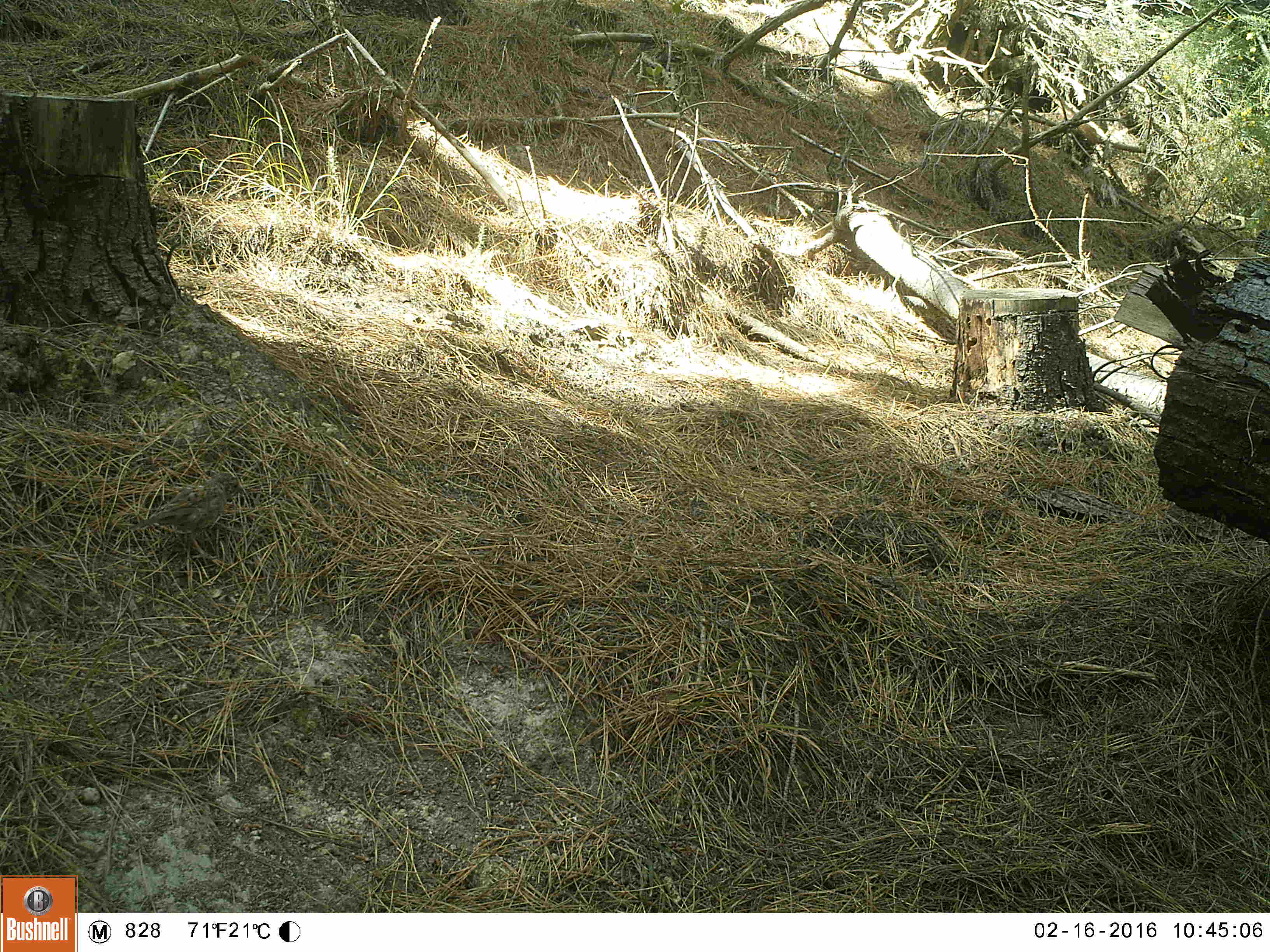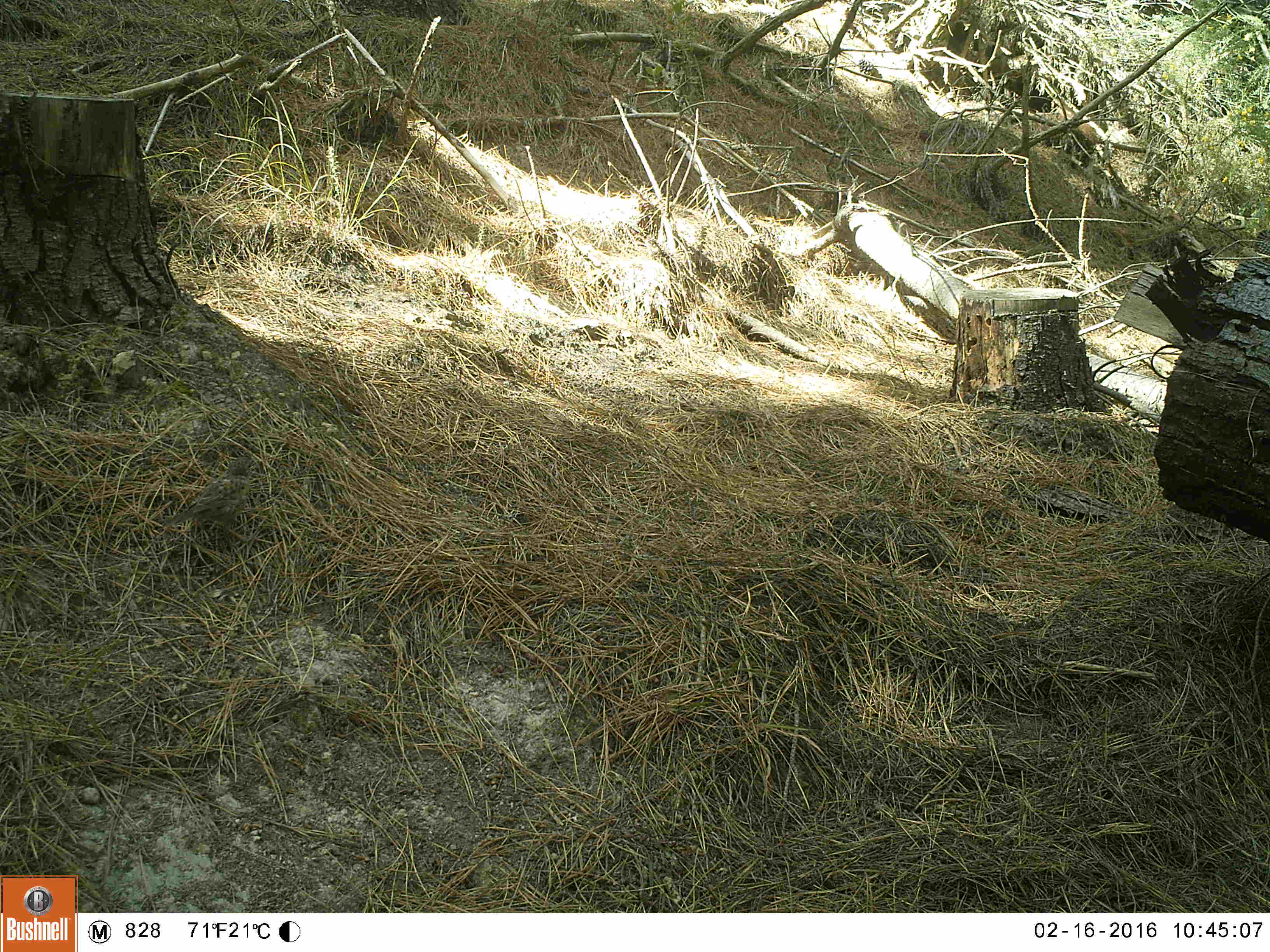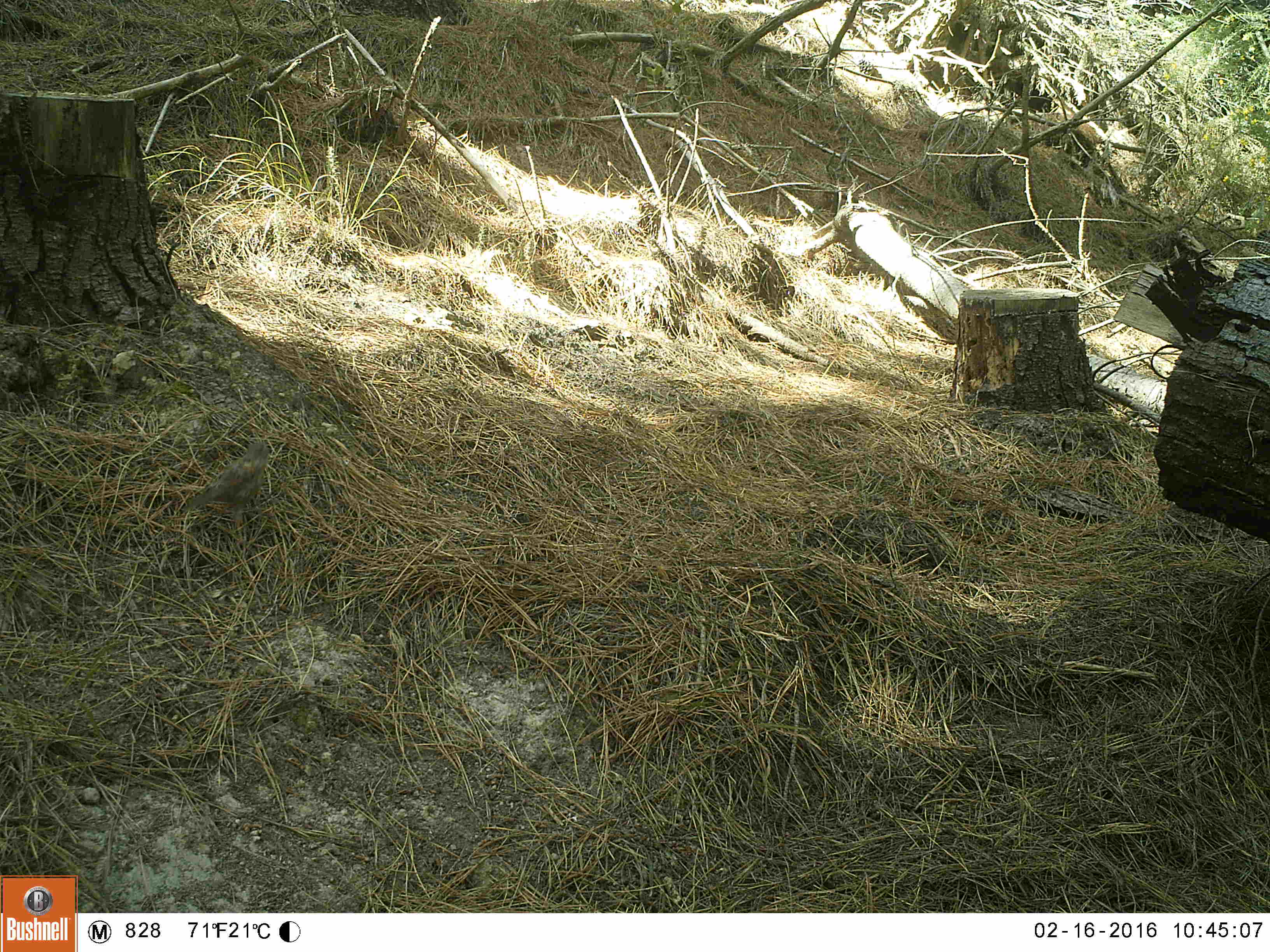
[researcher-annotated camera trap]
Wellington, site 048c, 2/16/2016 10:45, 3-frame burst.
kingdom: Animalia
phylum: Chordata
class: Aves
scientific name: Aves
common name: bird